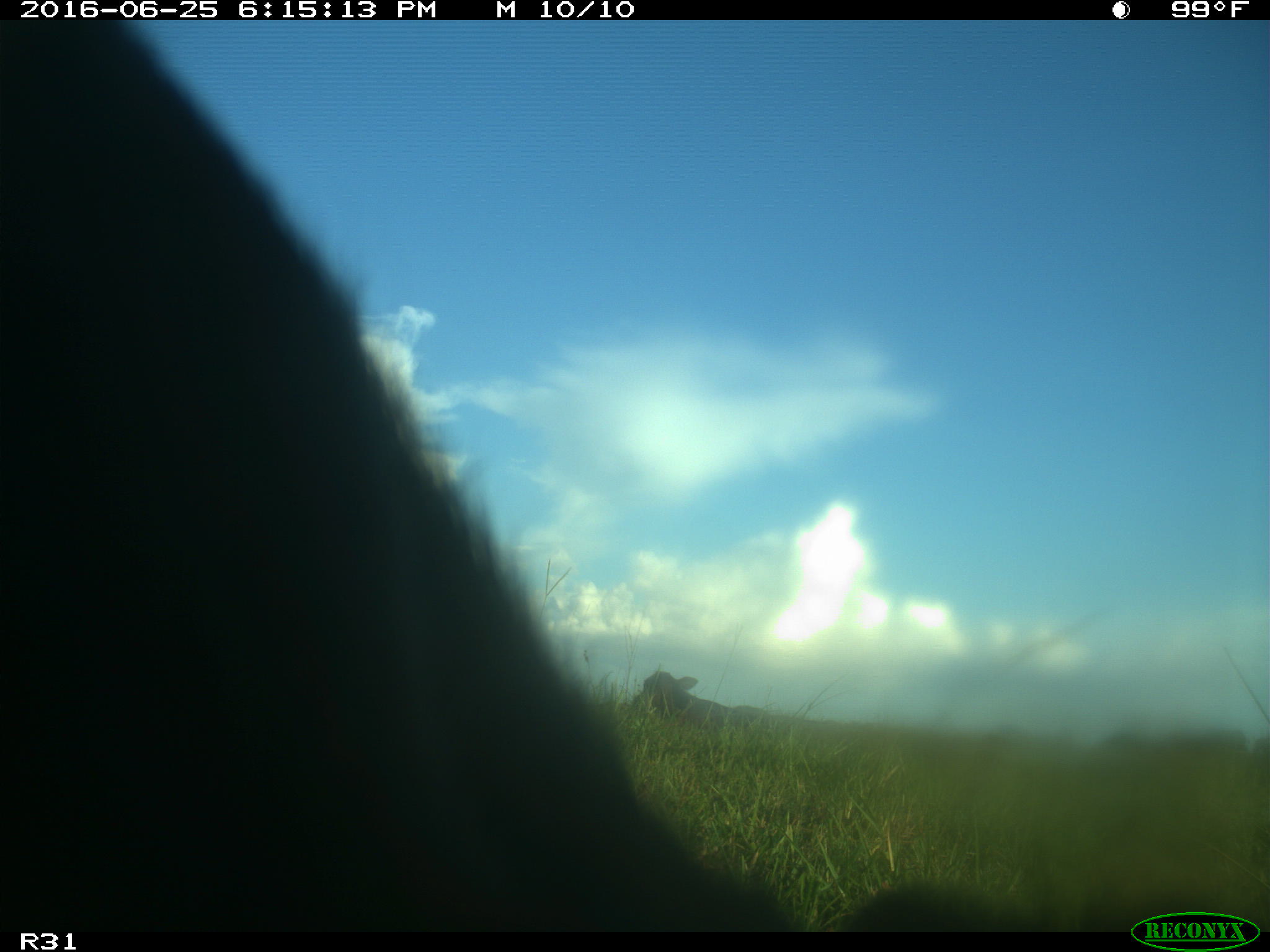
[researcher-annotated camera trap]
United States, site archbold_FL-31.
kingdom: Animalia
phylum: Chordata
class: Mammalia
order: Artiodactyla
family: Bovidae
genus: Bos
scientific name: Bos taurus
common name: domestic cow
Bos taurus (domestic cow).